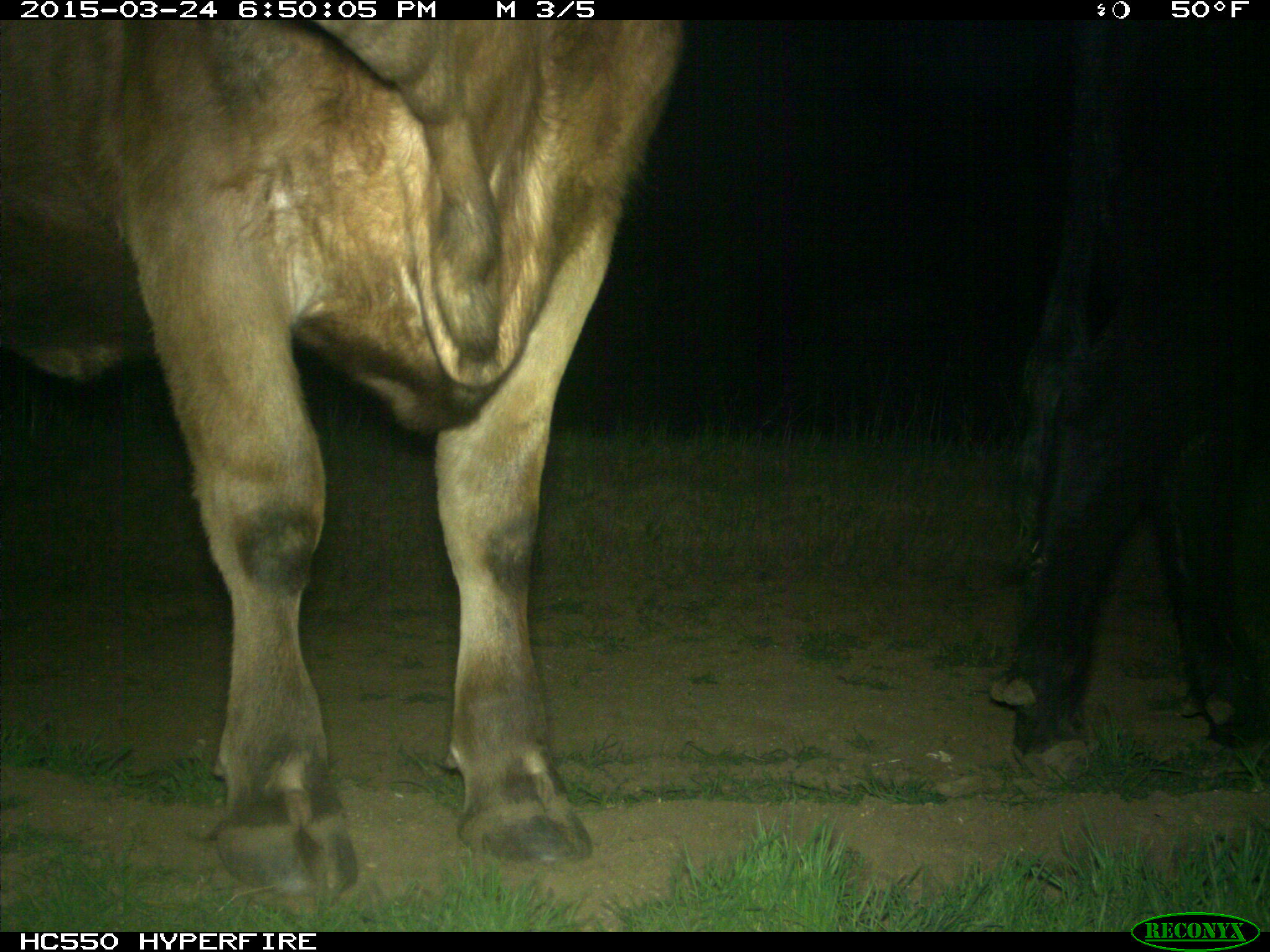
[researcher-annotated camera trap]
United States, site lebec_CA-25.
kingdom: Animalia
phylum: Chordata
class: Mammalia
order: Artiodactyla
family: Bovidae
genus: Bos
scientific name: Bos taurus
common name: domestic cow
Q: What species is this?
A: Bos taurus (domestic cow).